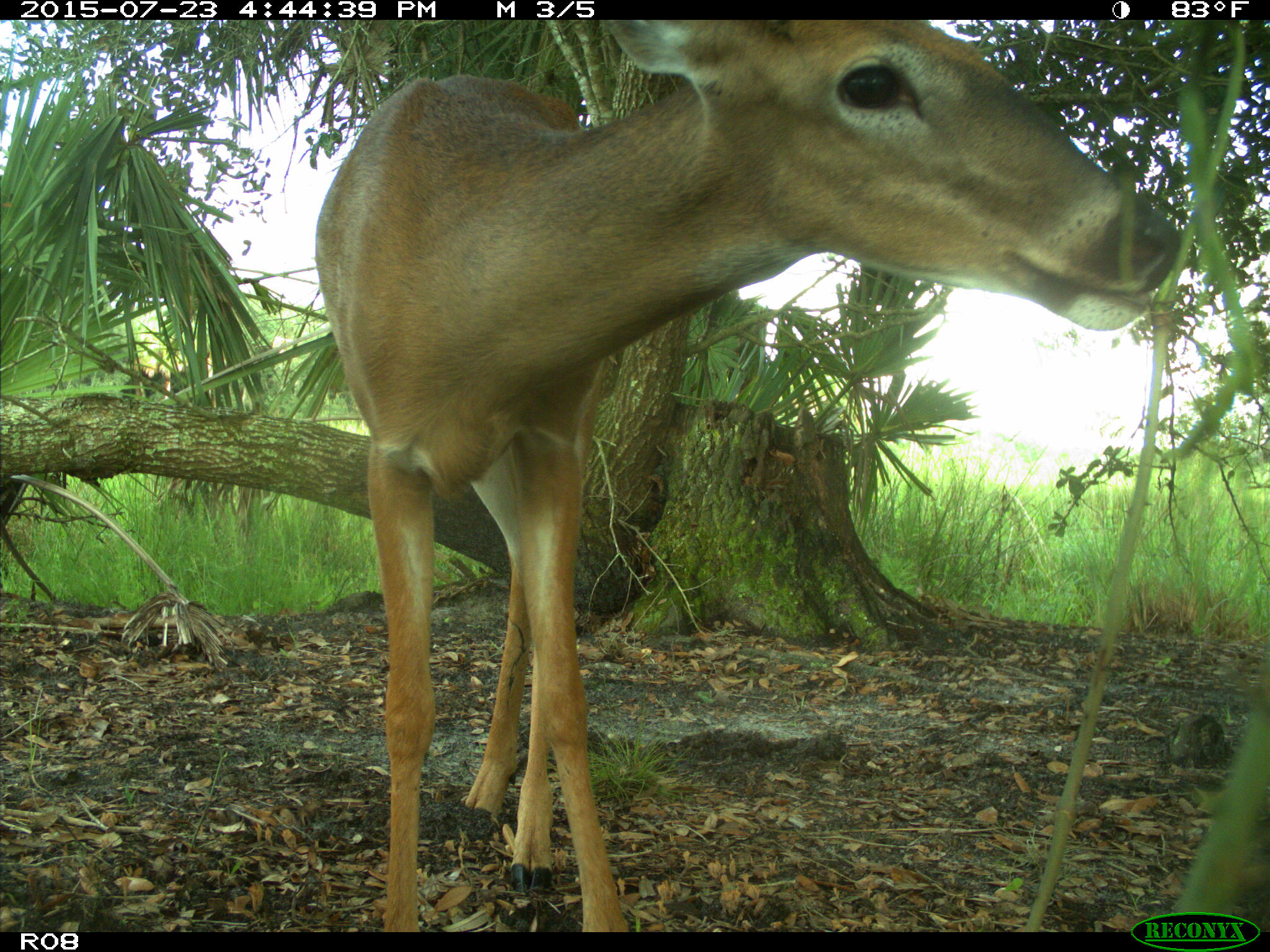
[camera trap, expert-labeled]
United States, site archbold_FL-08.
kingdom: Animalia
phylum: Chordata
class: Mammalia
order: Artiodactyla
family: Cervidae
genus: Odocoileus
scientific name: Odocoileus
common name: deer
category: unidentified deer